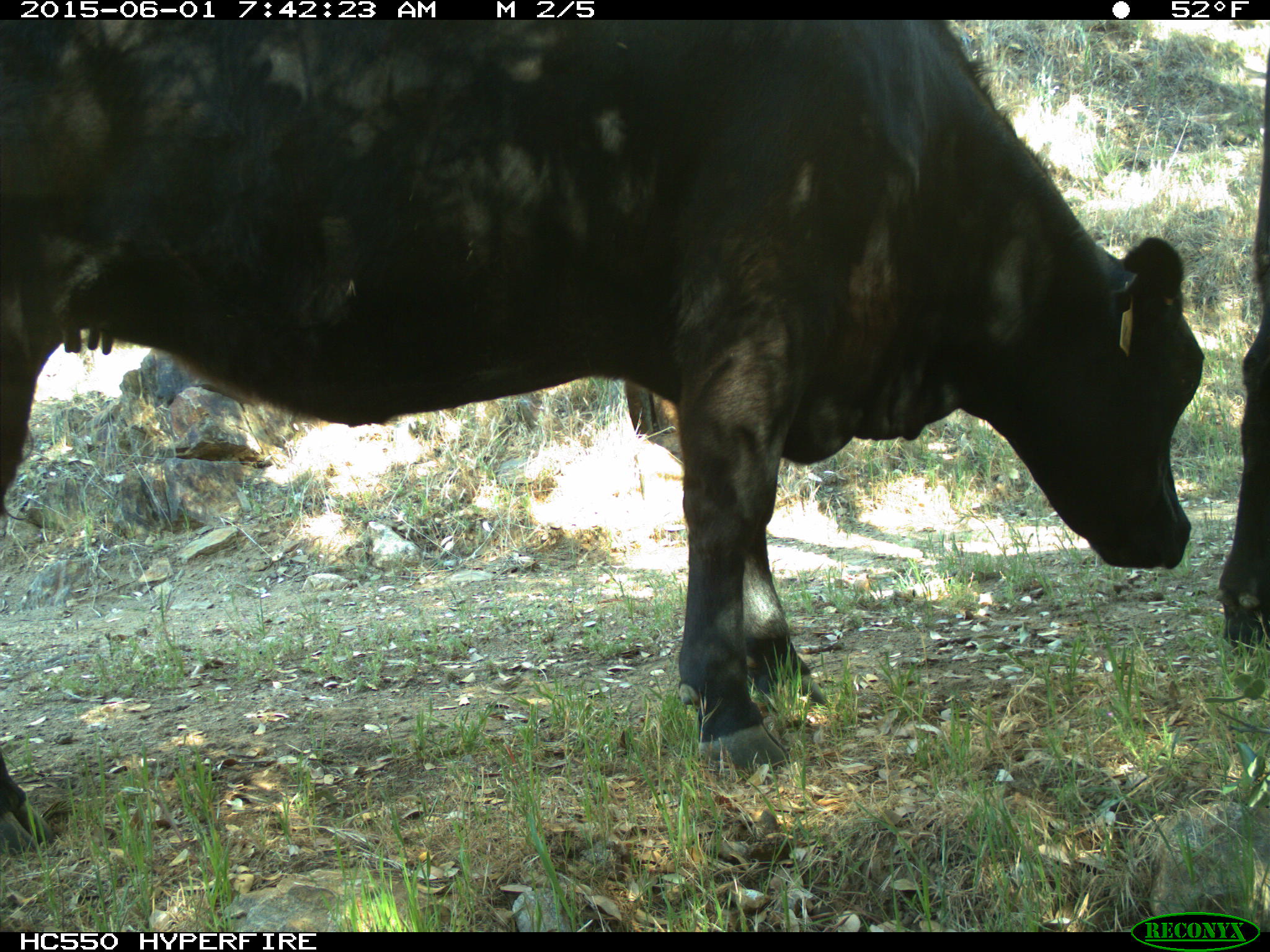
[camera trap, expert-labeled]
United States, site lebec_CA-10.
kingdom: Animalia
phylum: Chordata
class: Mammalia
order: Artiodactyla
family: Bovidae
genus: Bos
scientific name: Bos taurus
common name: domestic cow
Bos taurus (domestic cow).